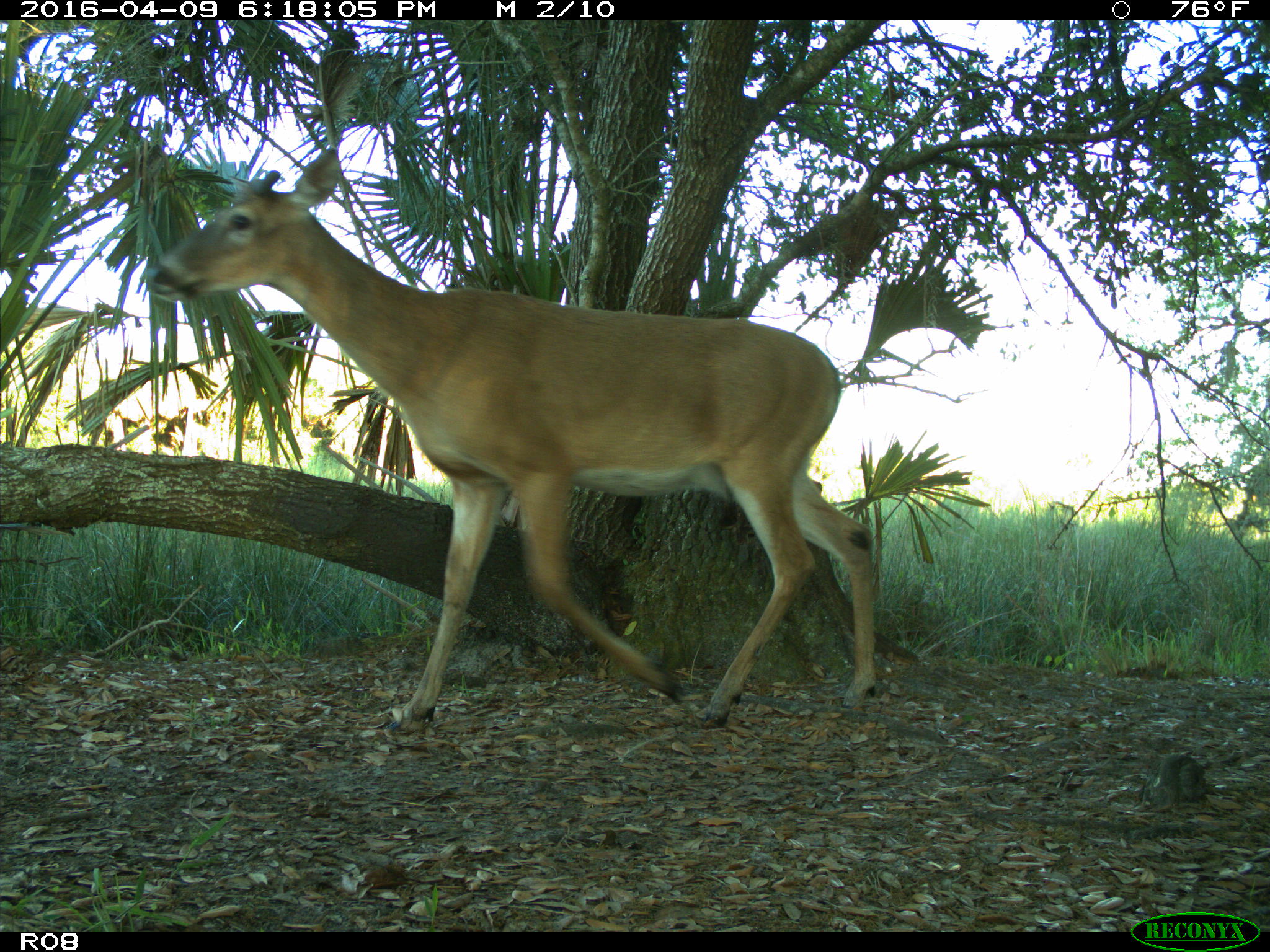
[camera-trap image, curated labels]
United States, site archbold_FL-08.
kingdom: Animalia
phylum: Chordata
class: Mammalia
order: Artiodactyla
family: Cervidae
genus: Odocoileus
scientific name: Odocoileus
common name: deer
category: unidentified deer